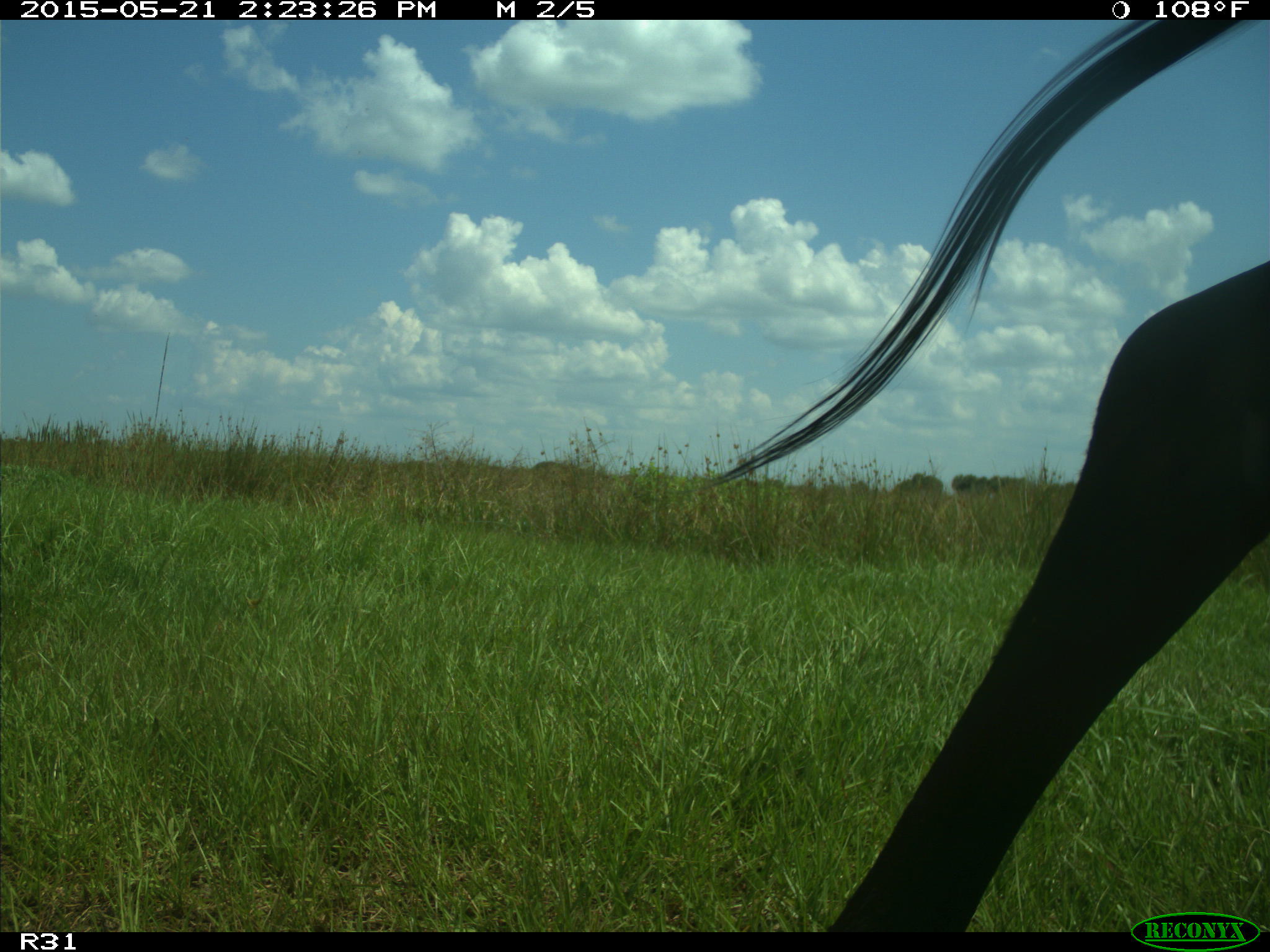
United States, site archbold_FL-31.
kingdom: Animalia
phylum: Chordata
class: Mammalia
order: Artiodactyla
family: Bovidae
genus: Bos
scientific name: Bos taurus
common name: domestic cow